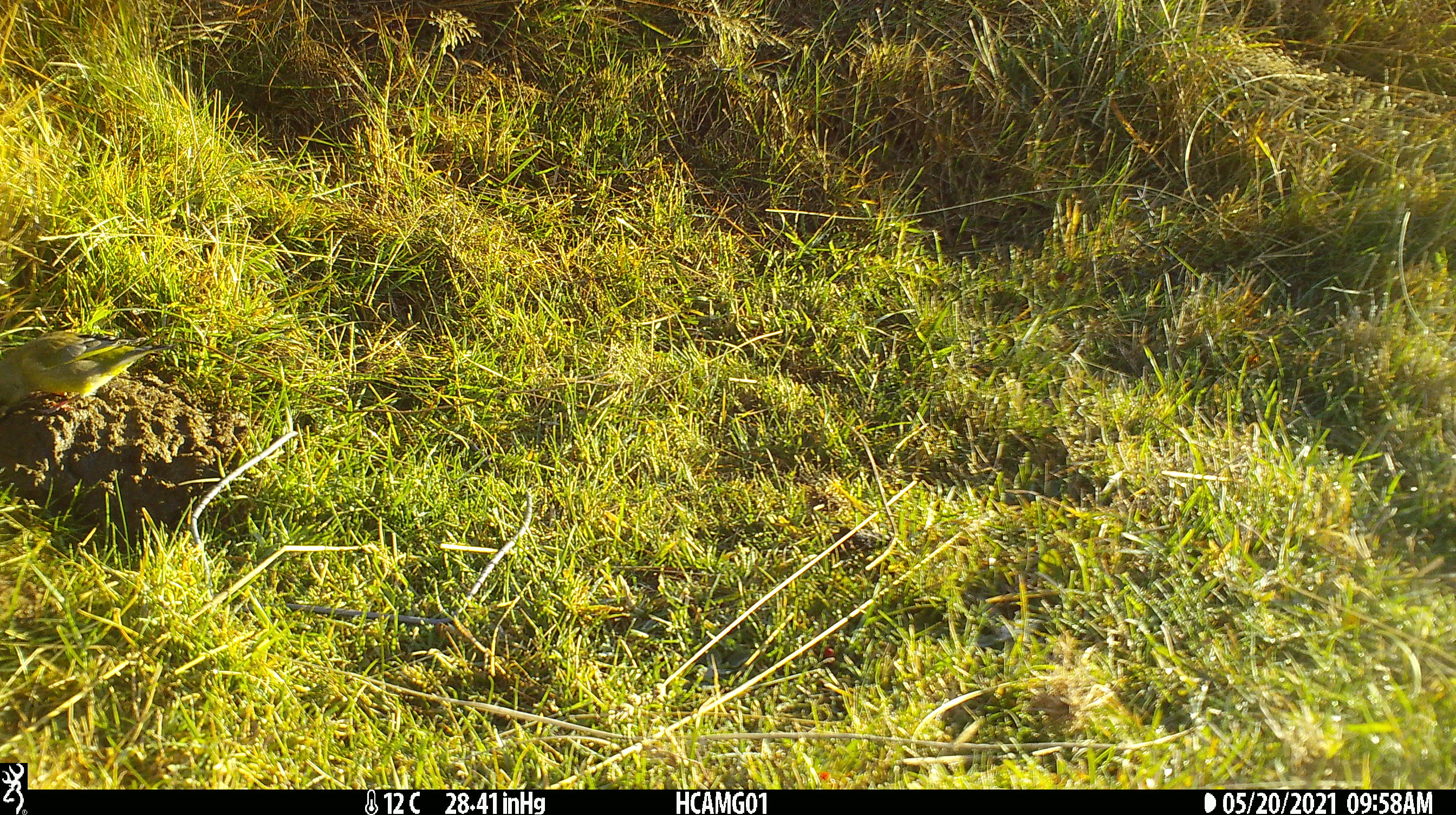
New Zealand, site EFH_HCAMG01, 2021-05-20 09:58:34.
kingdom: Animalia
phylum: Chordata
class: Aves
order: Passeriformes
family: Fringillidae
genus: Chloris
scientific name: Chloris chloris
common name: greenfinch